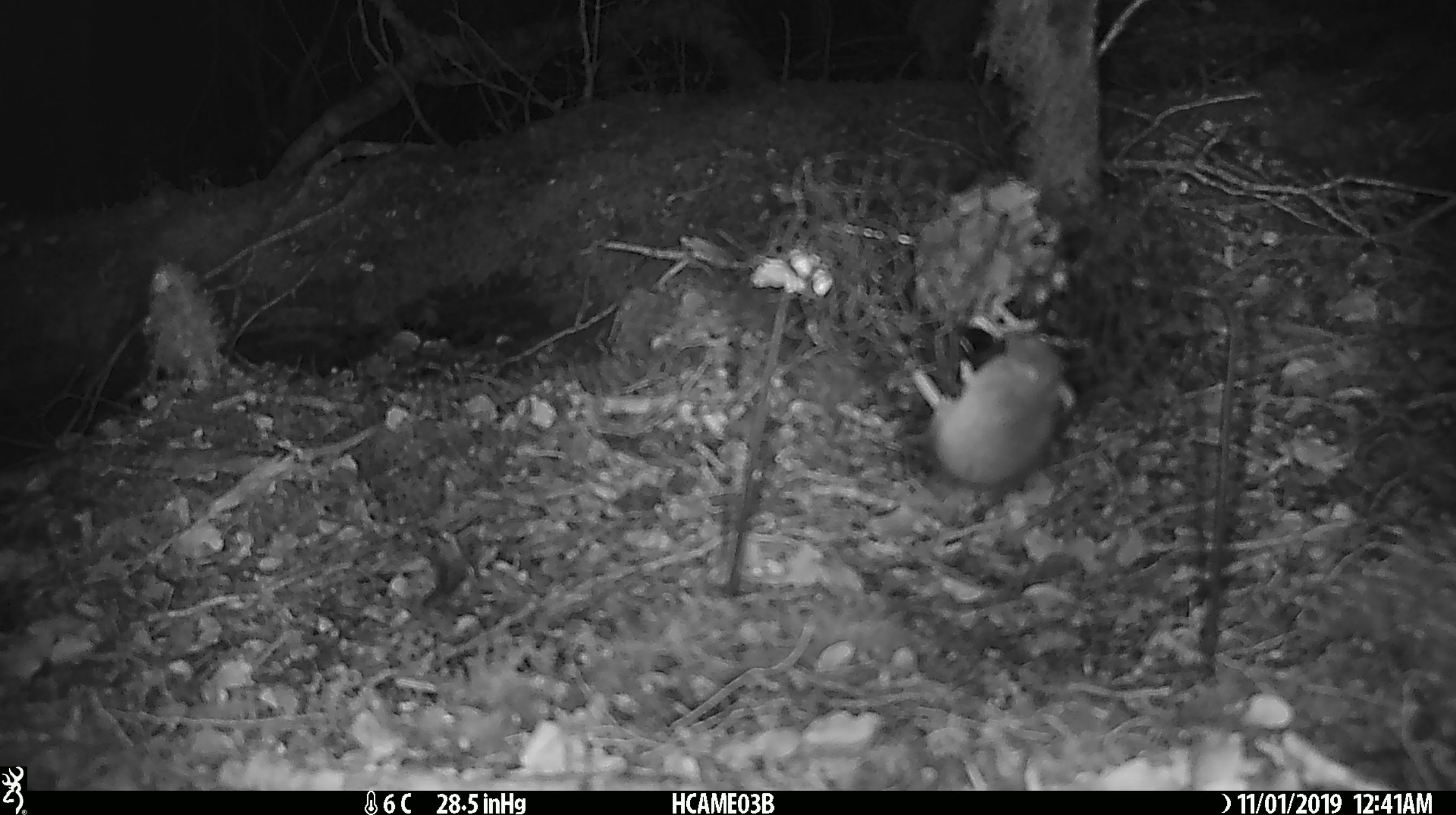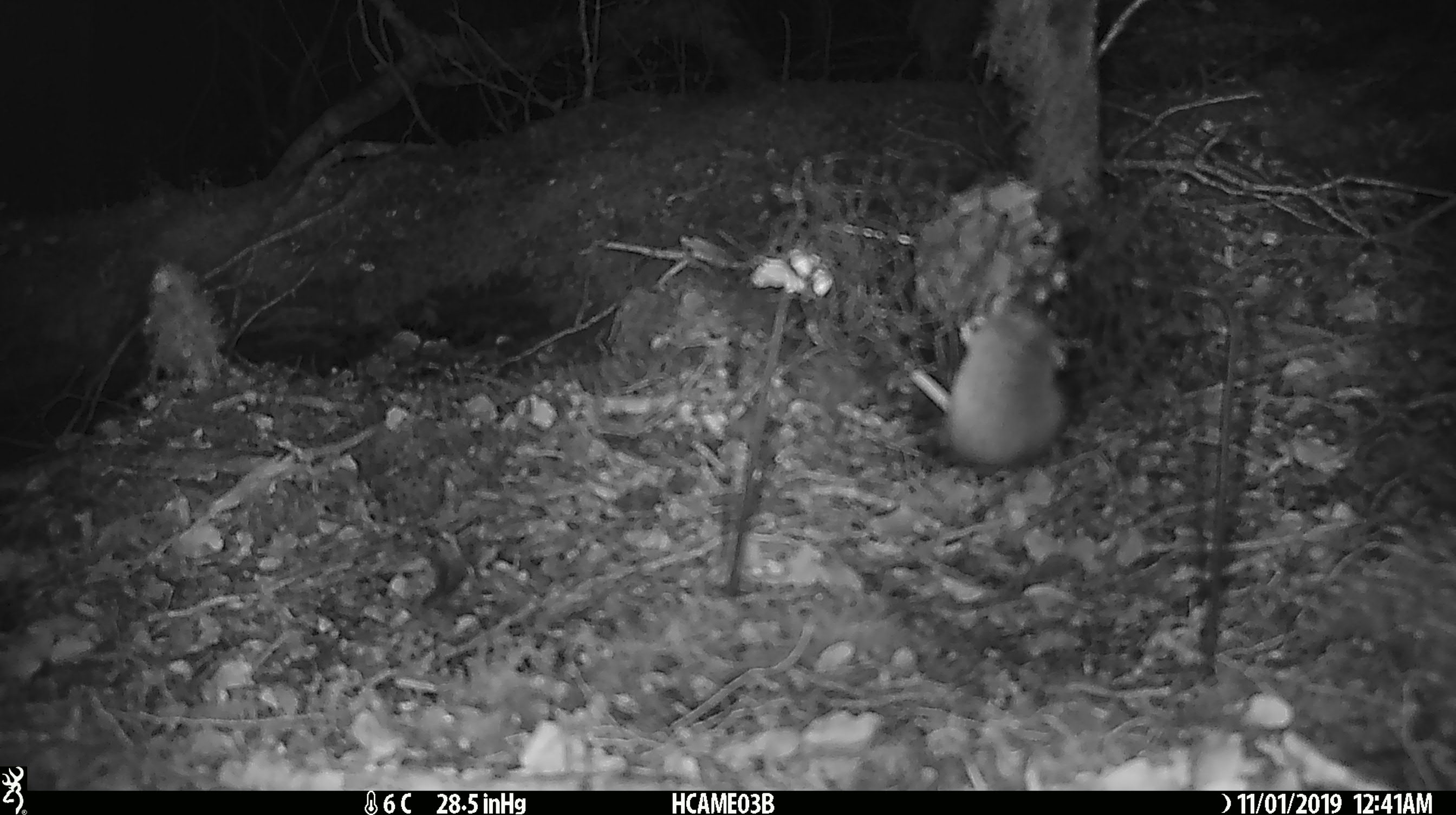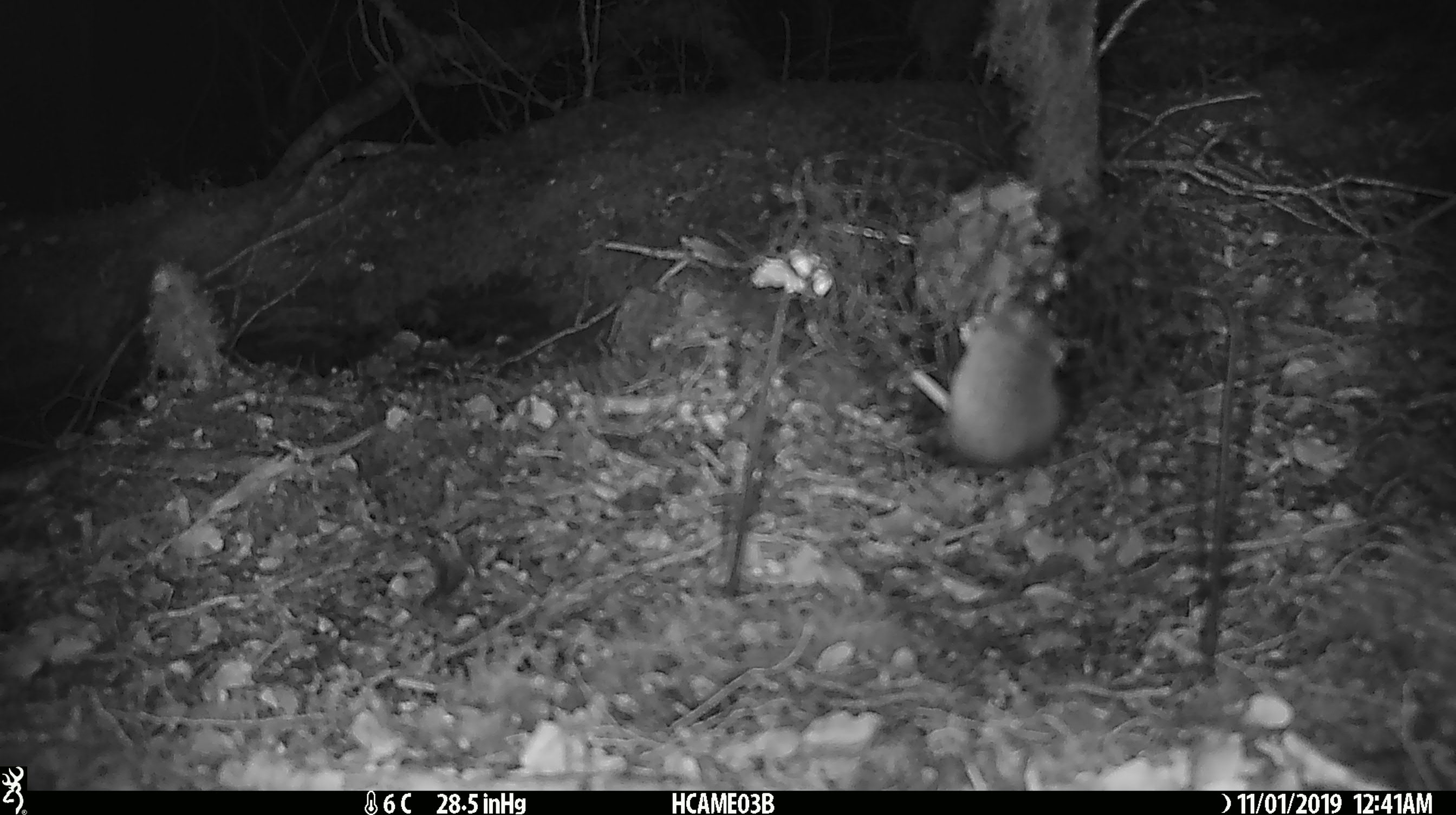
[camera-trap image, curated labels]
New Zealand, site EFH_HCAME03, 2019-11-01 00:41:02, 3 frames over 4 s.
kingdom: Animalia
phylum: Chordata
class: Mammalia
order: Rodentia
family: Muridae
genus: Mus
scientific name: Mus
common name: mouse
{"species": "mouse (Mus)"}